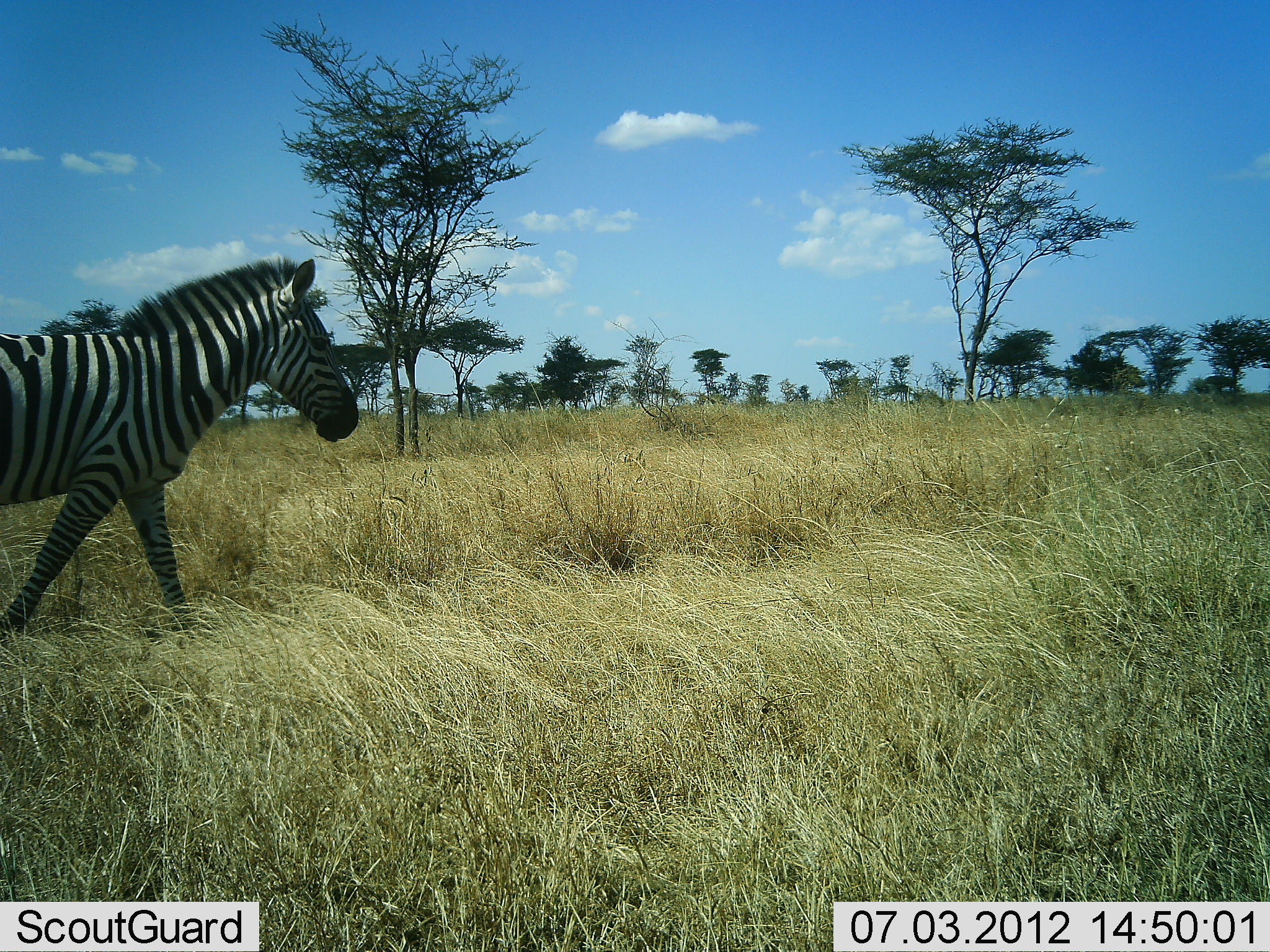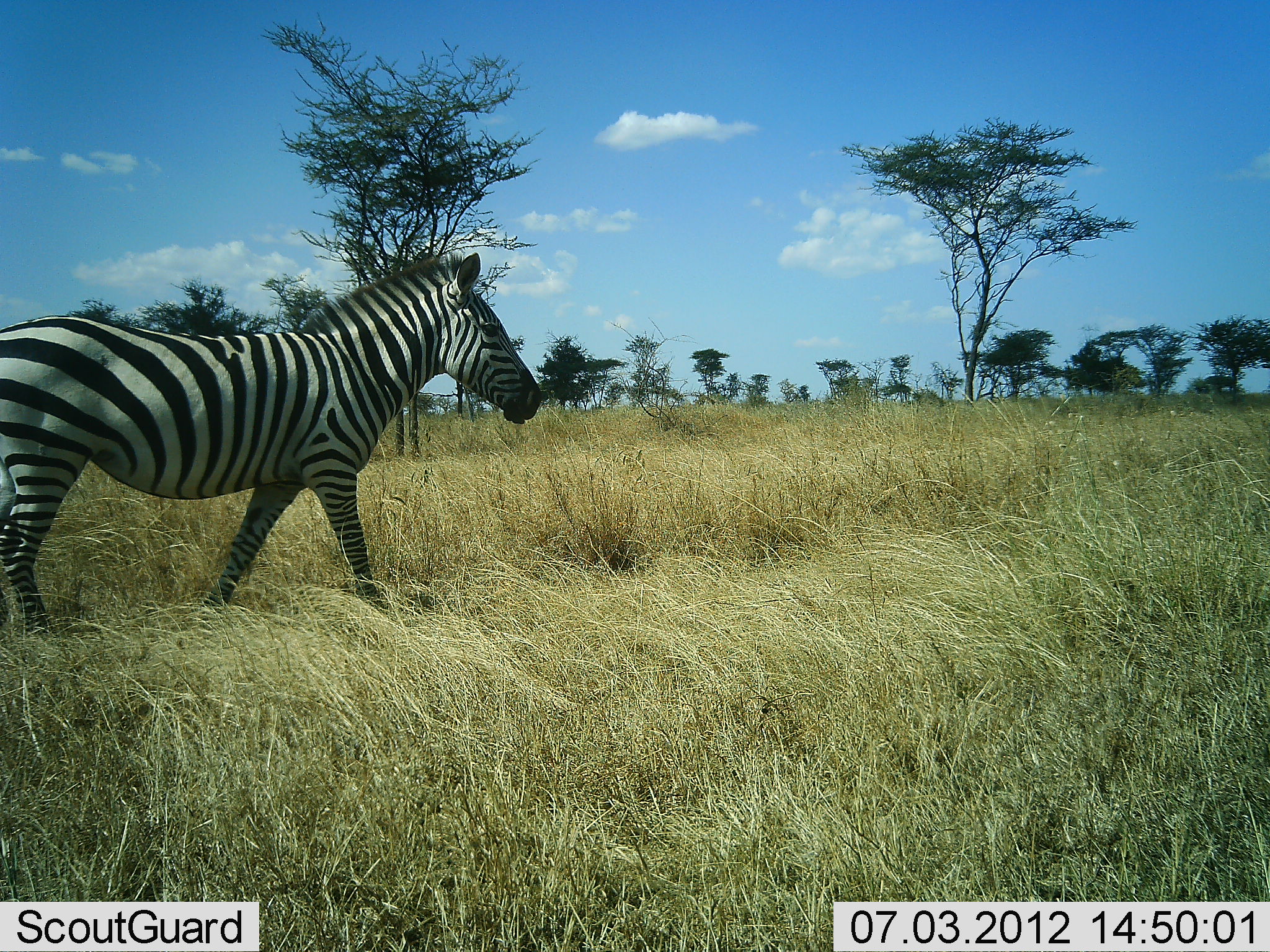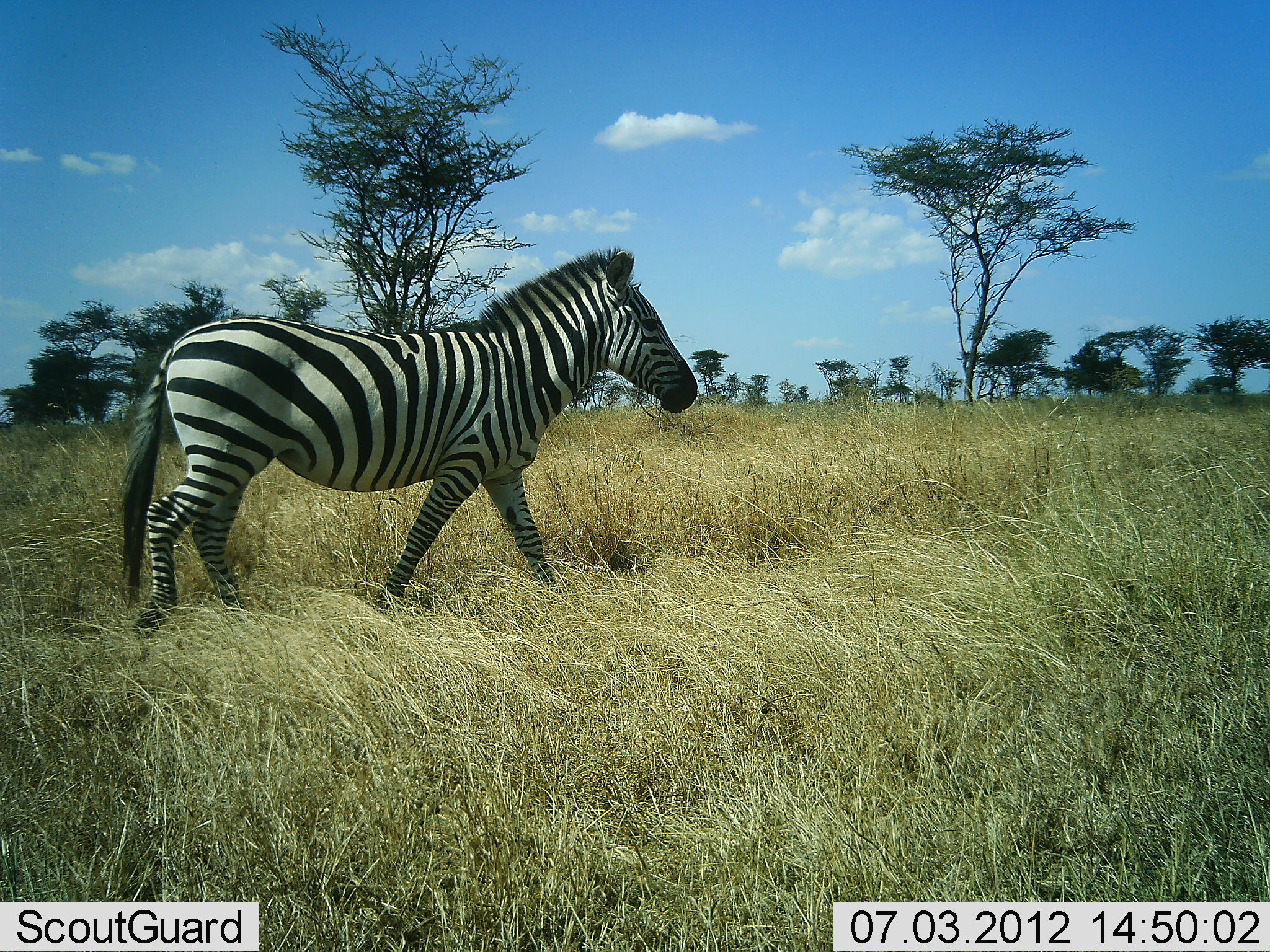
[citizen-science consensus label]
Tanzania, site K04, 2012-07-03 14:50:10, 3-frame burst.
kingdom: Animalia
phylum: Chordata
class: Mammalia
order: Perissodactyla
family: Equidae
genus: Equus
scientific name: Equus quagga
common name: plains zebra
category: zebra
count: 1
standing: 0%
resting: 0%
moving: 100%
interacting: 0%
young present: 0%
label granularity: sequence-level